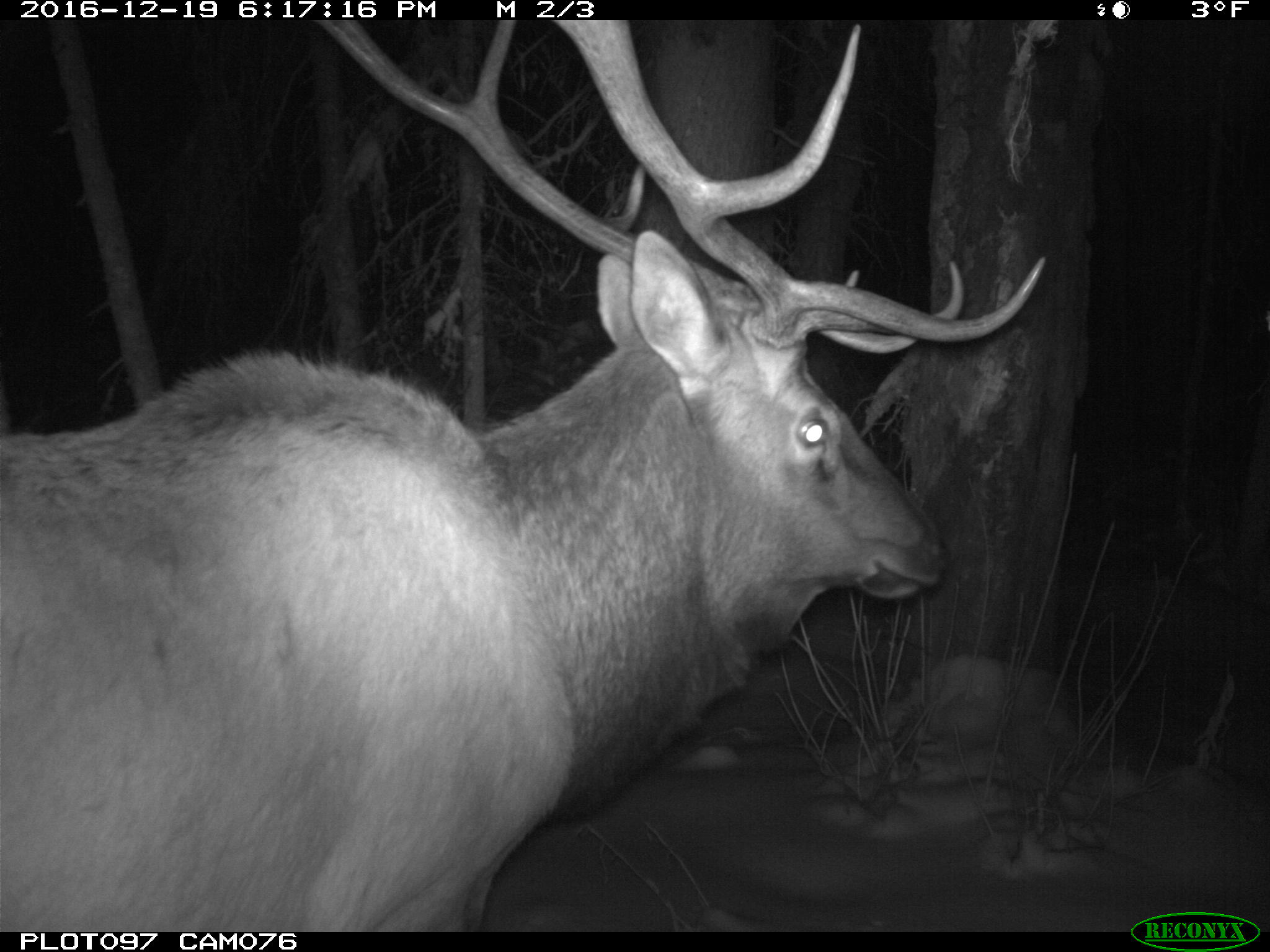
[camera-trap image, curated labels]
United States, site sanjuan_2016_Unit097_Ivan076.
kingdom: Animalia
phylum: Chordata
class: Mammalia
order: Artiodactyla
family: Cervidae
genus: Cervus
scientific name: Cervus elaphus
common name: red deer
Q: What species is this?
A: Cervus elaphus (red deer).